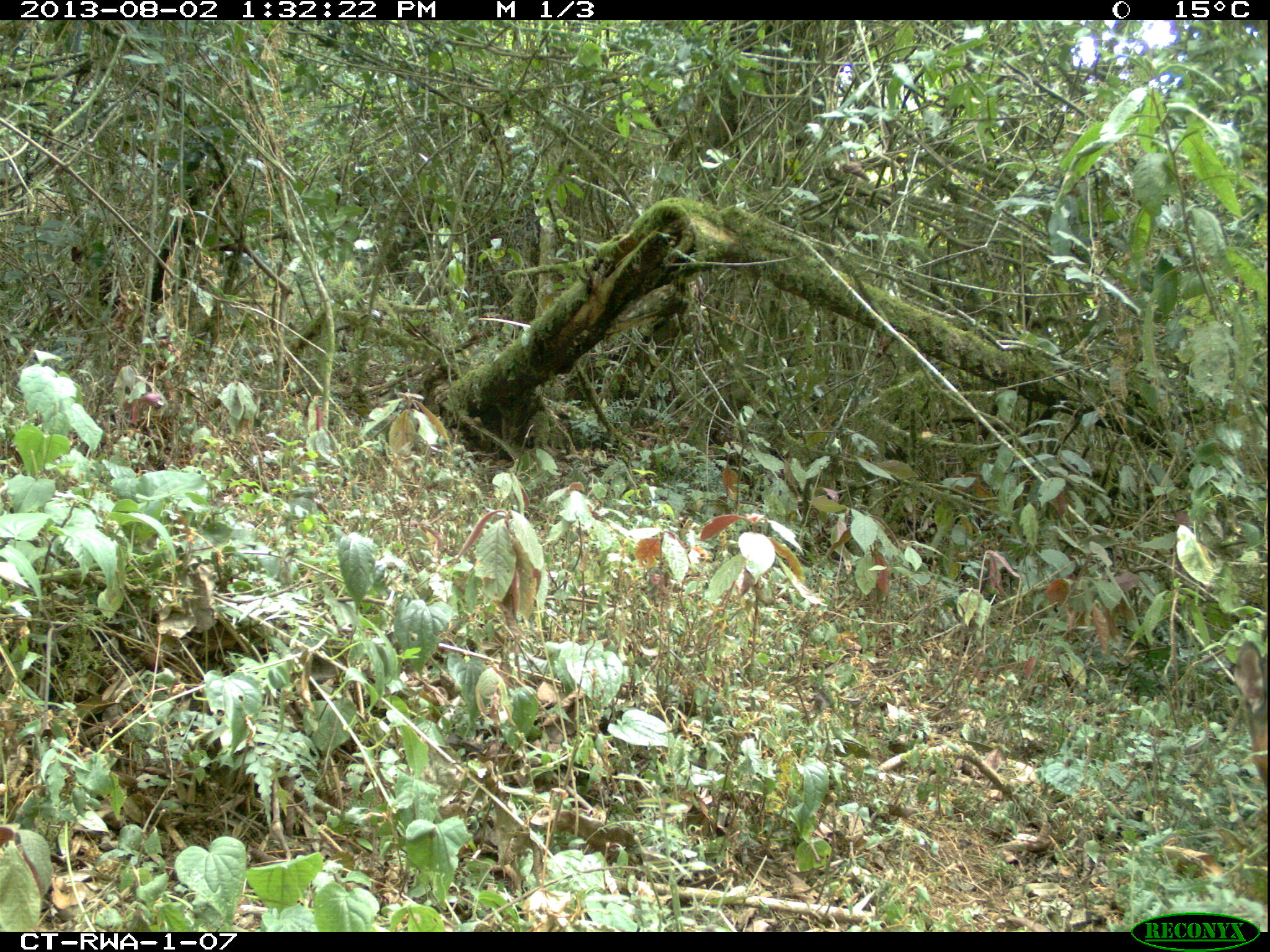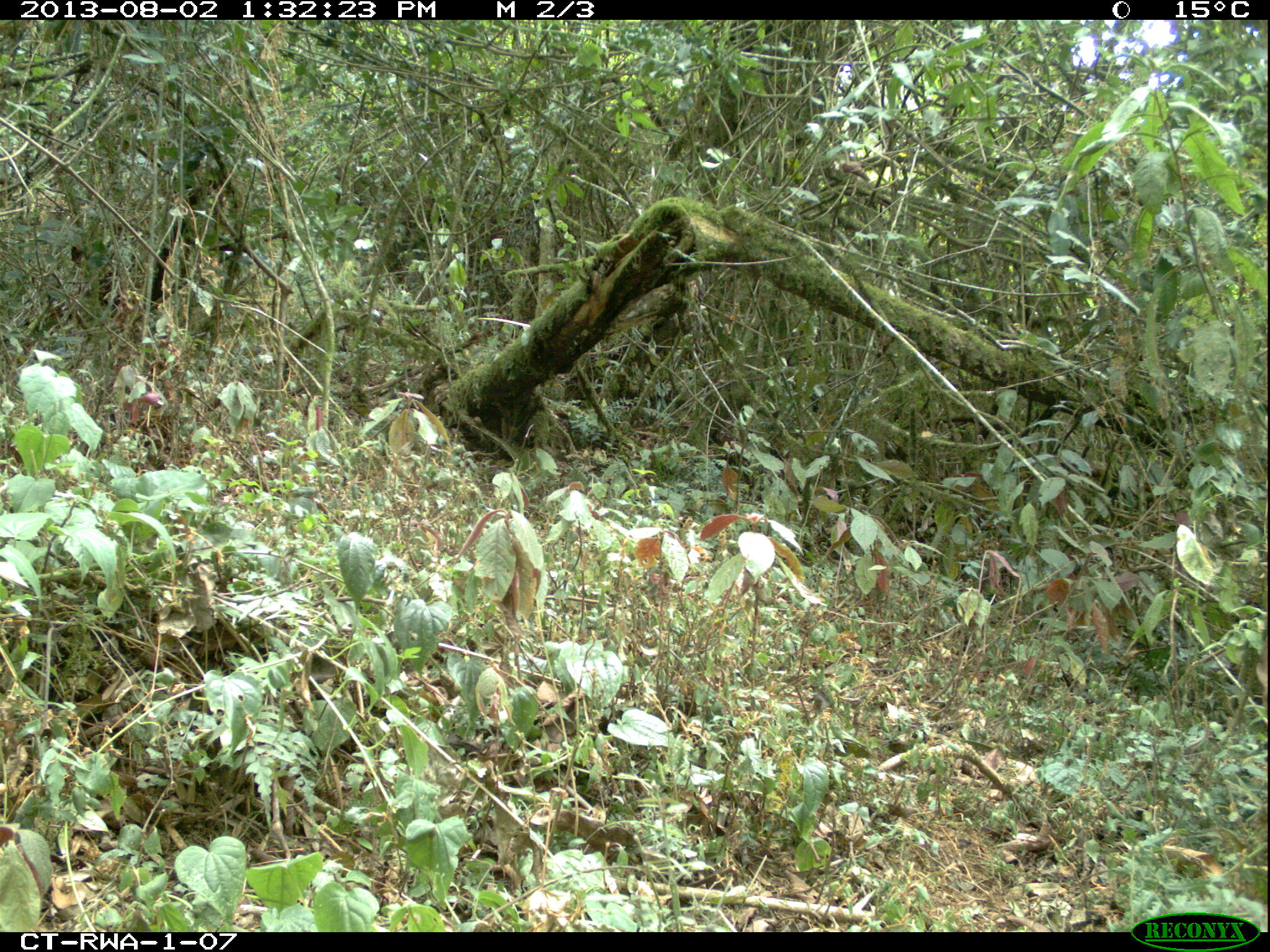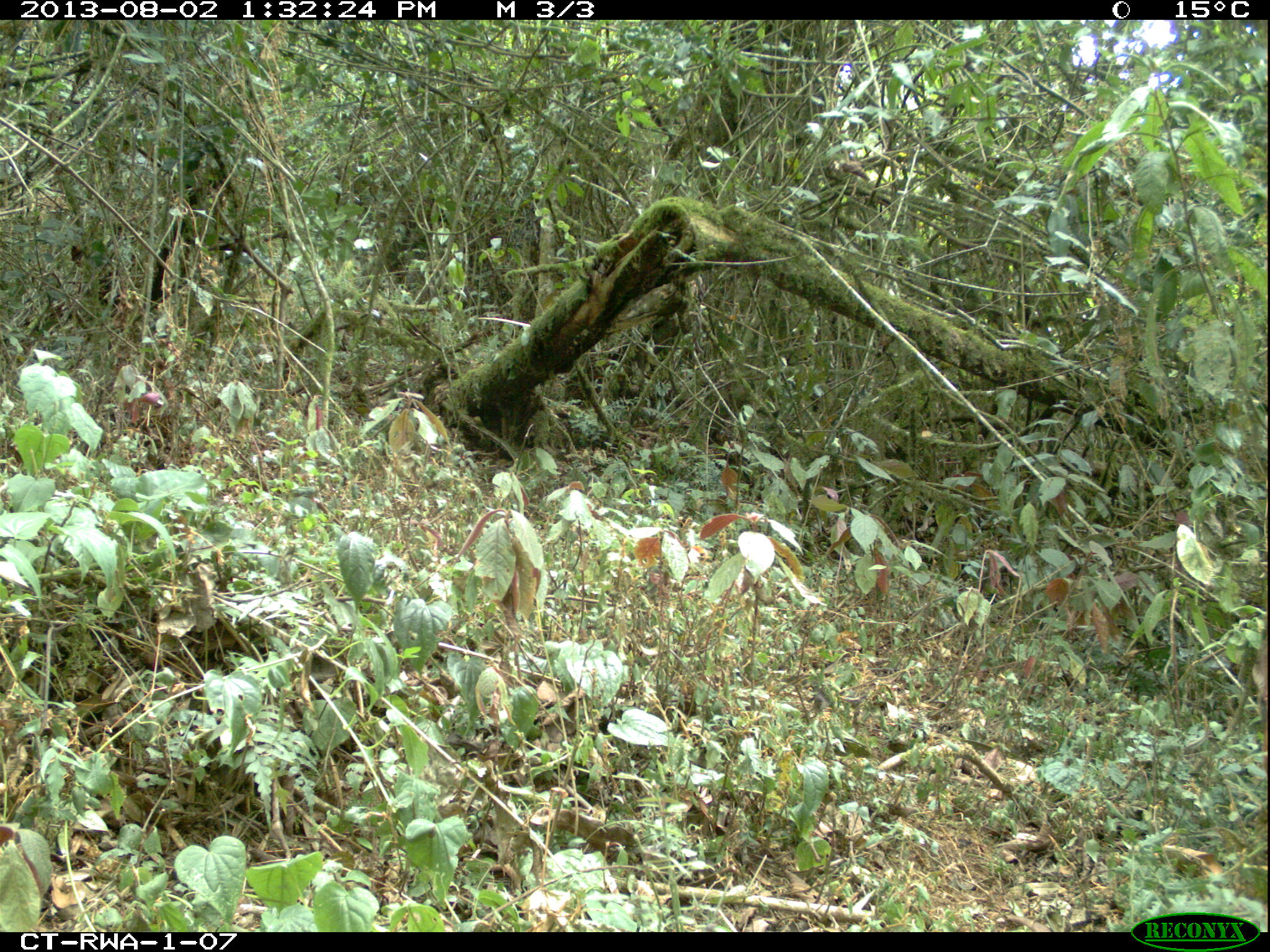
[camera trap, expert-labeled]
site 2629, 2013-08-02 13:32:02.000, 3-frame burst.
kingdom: Animalia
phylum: Chordata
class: Mammalia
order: Artiodactyla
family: Bovidae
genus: Cephalophus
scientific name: Cephalophus nigrifrons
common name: black-fronted duiker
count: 1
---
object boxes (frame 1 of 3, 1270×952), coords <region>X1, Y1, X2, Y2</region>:
cephalophus nigrifrons: <region>1233, 640, 1267, 788</region>